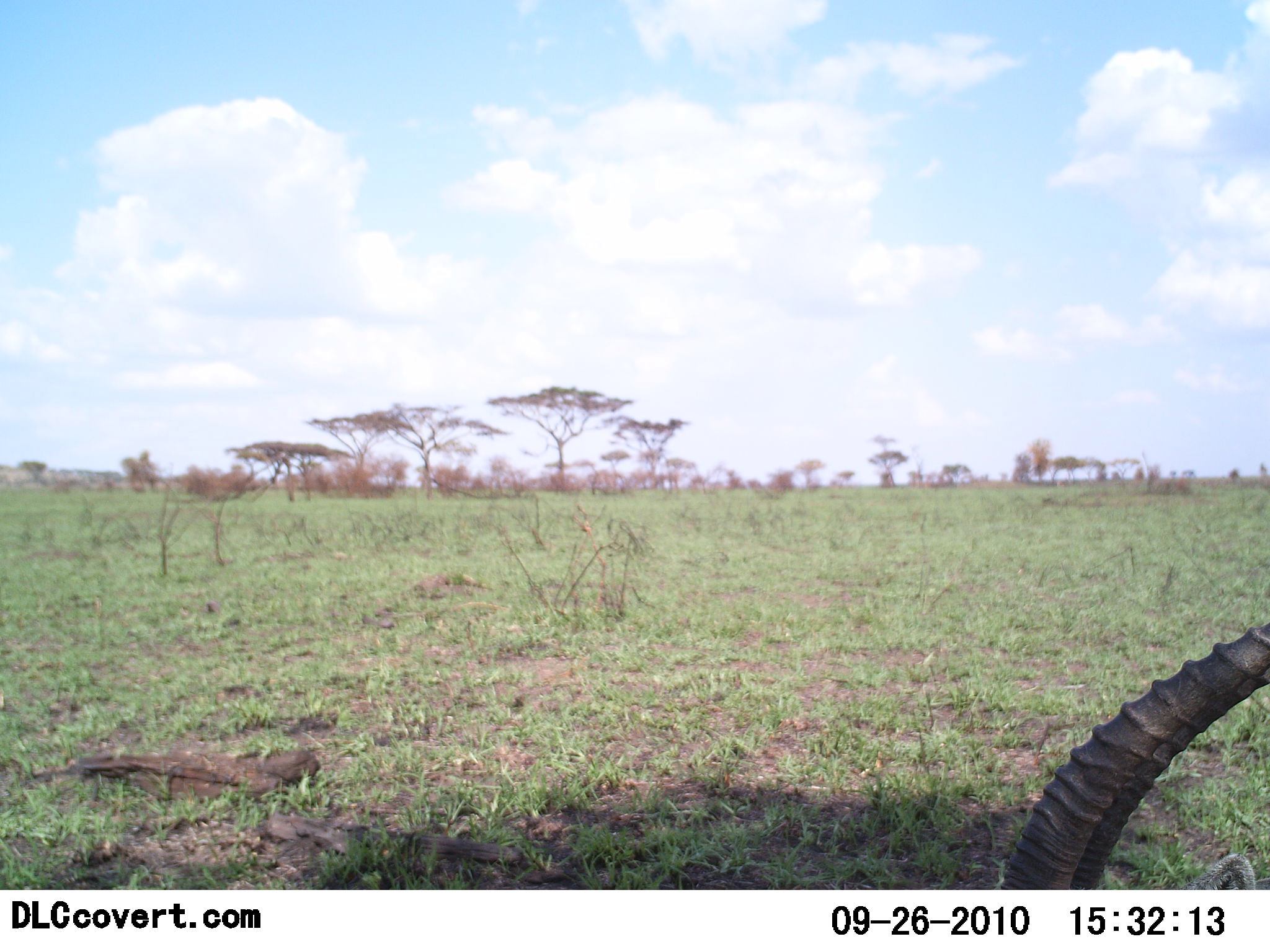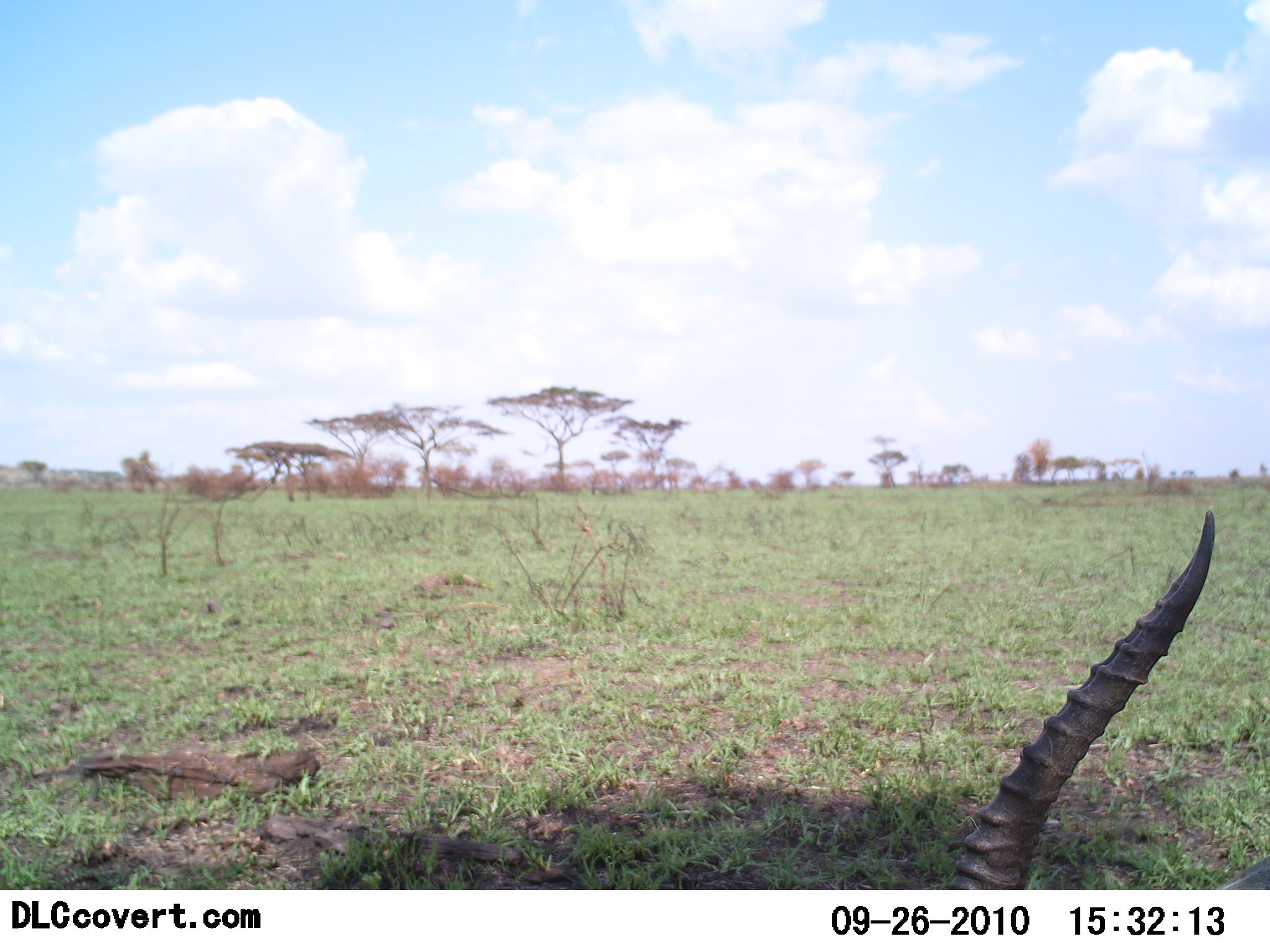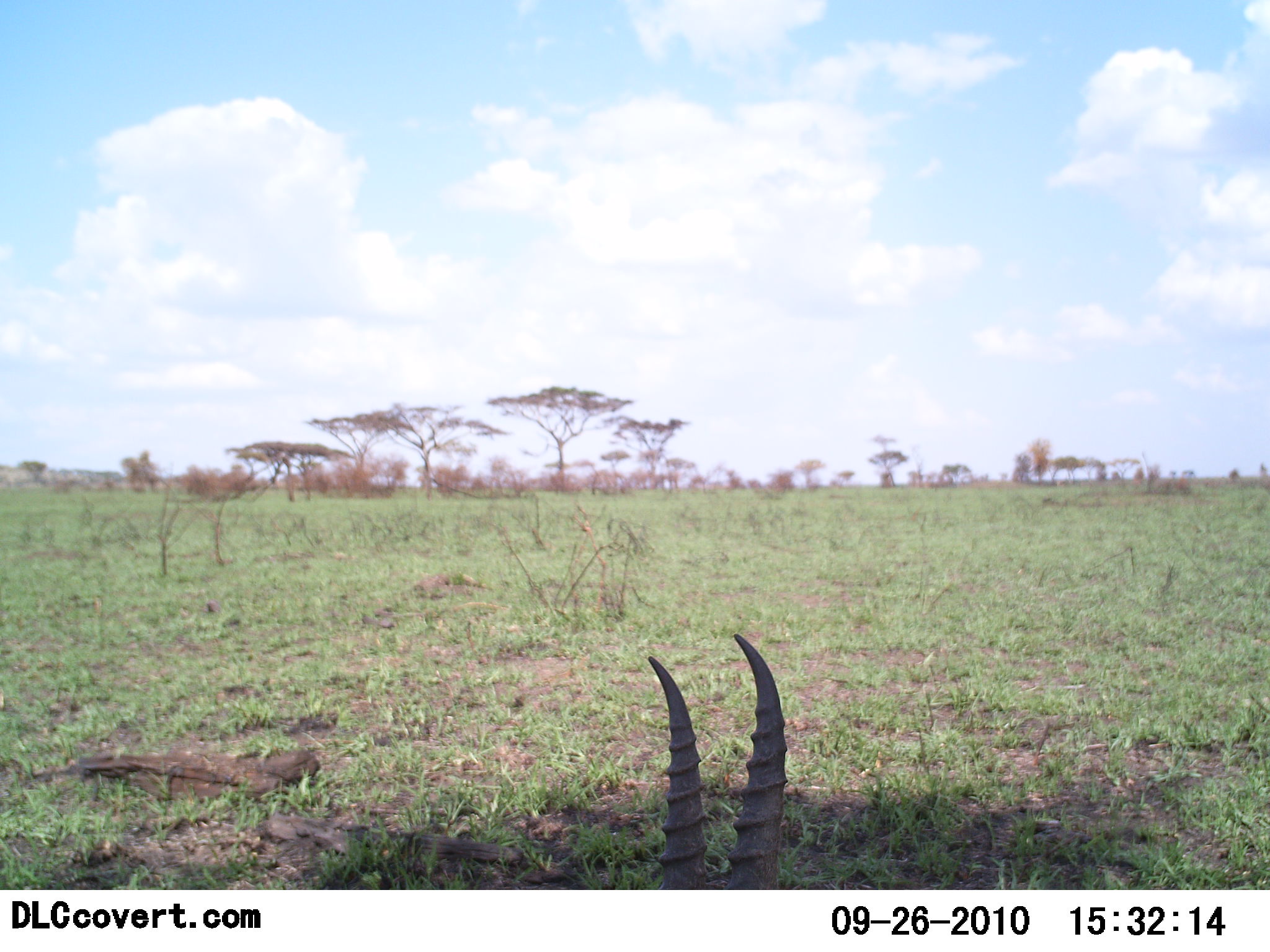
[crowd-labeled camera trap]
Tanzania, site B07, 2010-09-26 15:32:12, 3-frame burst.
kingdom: Animalia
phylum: Chordata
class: Mammalia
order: Artiodactyla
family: Bovidae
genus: Eudorcas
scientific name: Eudorcas thomsonii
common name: thomson's gazelle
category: gazellethomsons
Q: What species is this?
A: Gazellethomsons (thomson's gazelle) (Eudorcas thomsonii).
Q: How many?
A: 1.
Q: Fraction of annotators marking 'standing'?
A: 36%.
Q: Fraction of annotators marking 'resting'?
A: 45%.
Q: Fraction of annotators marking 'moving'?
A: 27%.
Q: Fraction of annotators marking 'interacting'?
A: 0%.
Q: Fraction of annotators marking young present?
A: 0%.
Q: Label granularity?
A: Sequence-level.